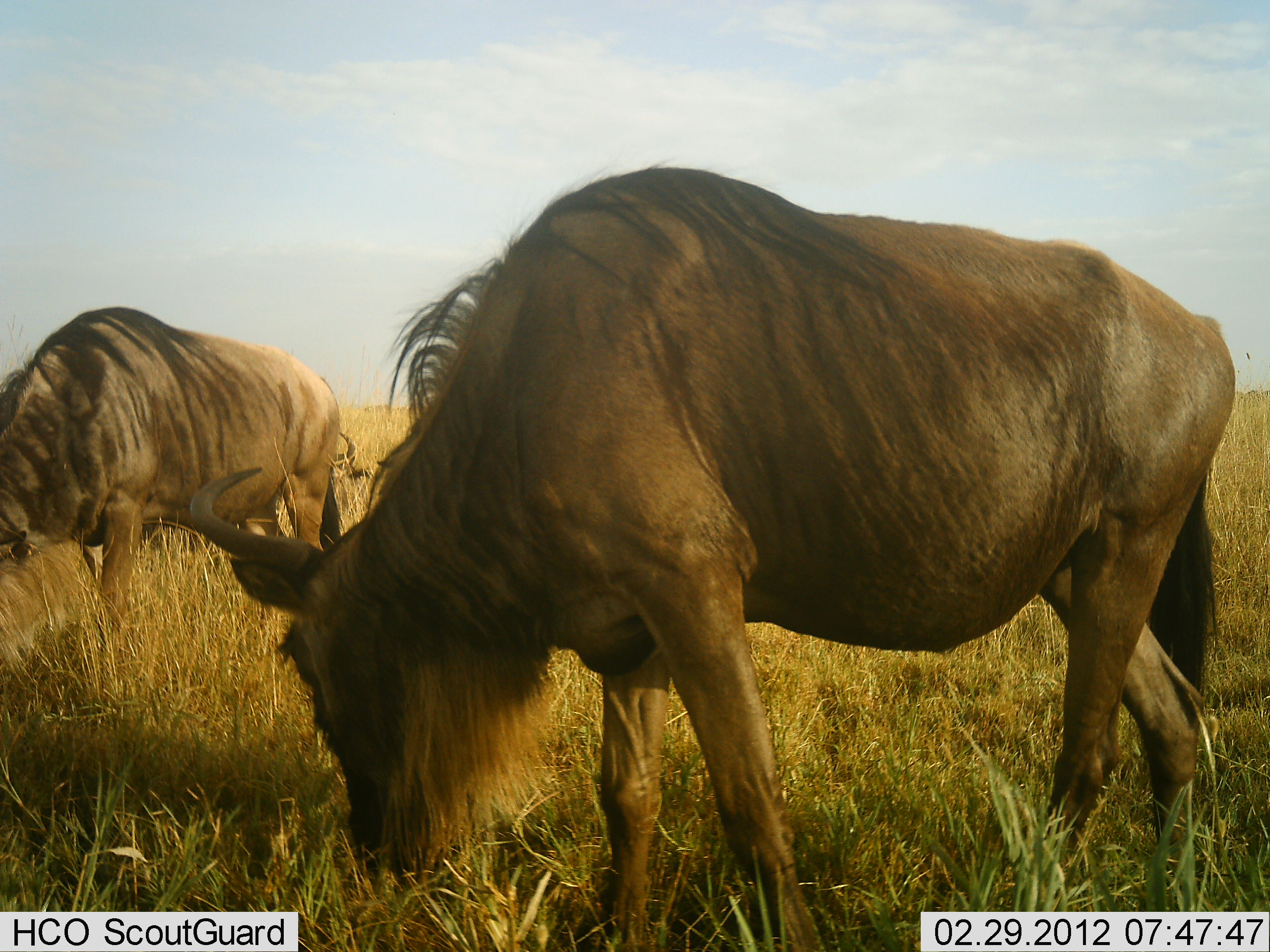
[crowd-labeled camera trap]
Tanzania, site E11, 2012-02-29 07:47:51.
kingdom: Animalia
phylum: Chordata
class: Mammalia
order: Artiodactyla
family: Bovidae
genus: Connochaetes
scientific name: Connochaetes taurinus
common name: blue wildebeest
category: wildebeest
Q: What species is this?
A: Wildebeest (blue wildebeest) (Connochaetes taurinus).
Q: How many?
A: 2.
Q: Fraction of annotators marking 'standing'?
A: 22%.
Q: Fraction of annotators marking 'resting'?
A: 4%.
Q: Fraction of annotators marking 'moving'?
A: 0%.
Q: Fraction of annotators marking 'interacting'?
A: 0%.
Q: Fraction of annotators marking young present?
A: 0%.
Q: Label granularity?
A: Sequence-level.